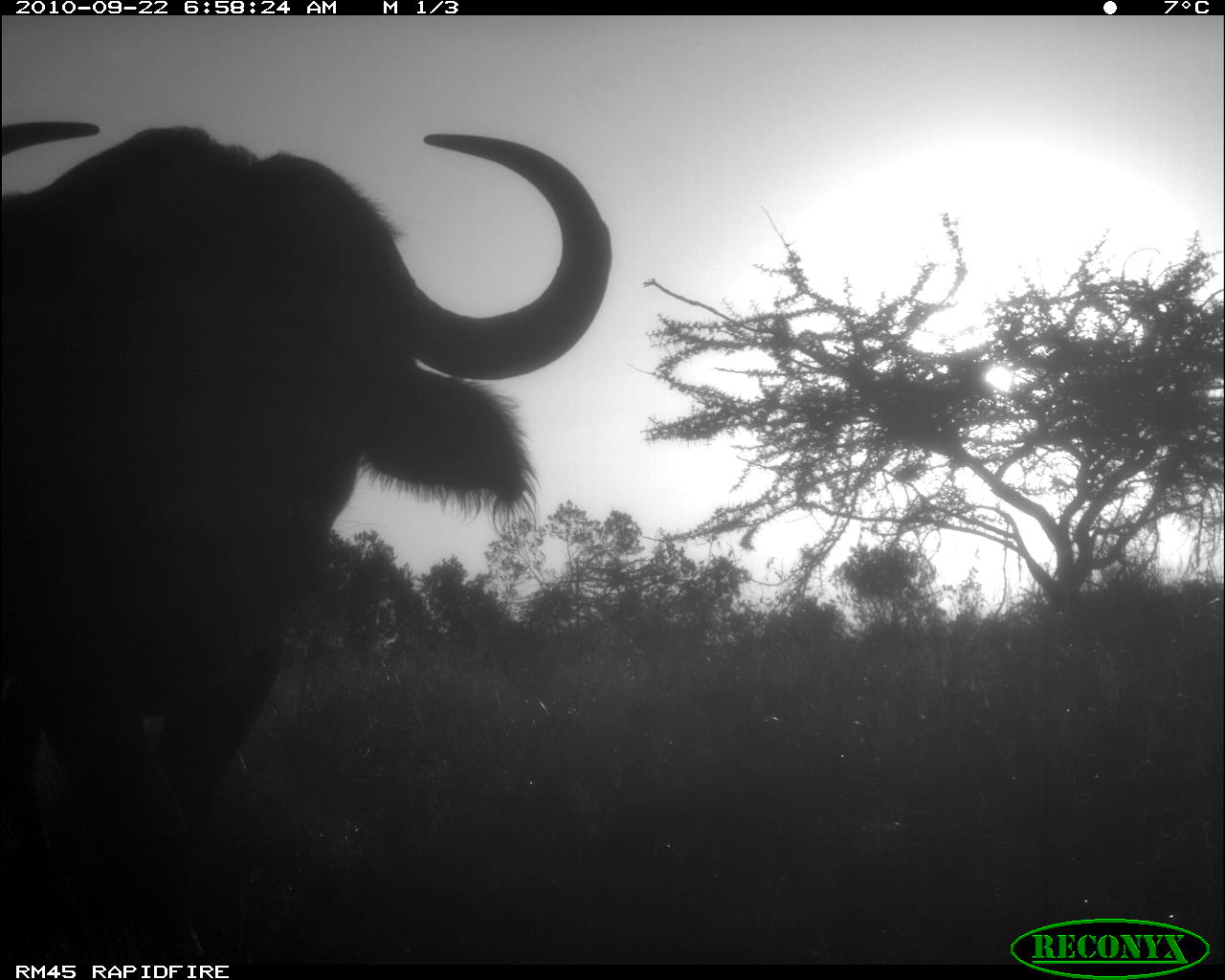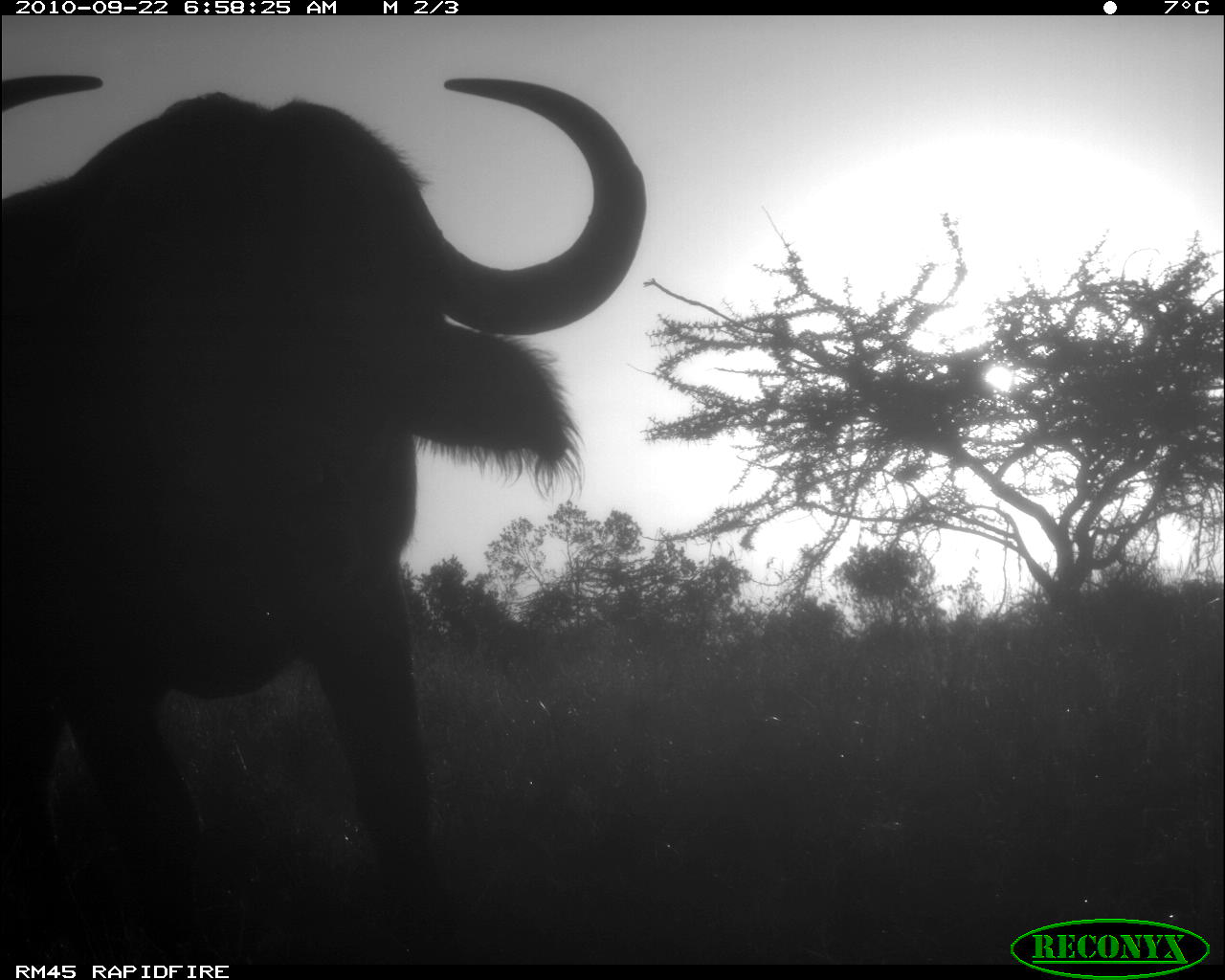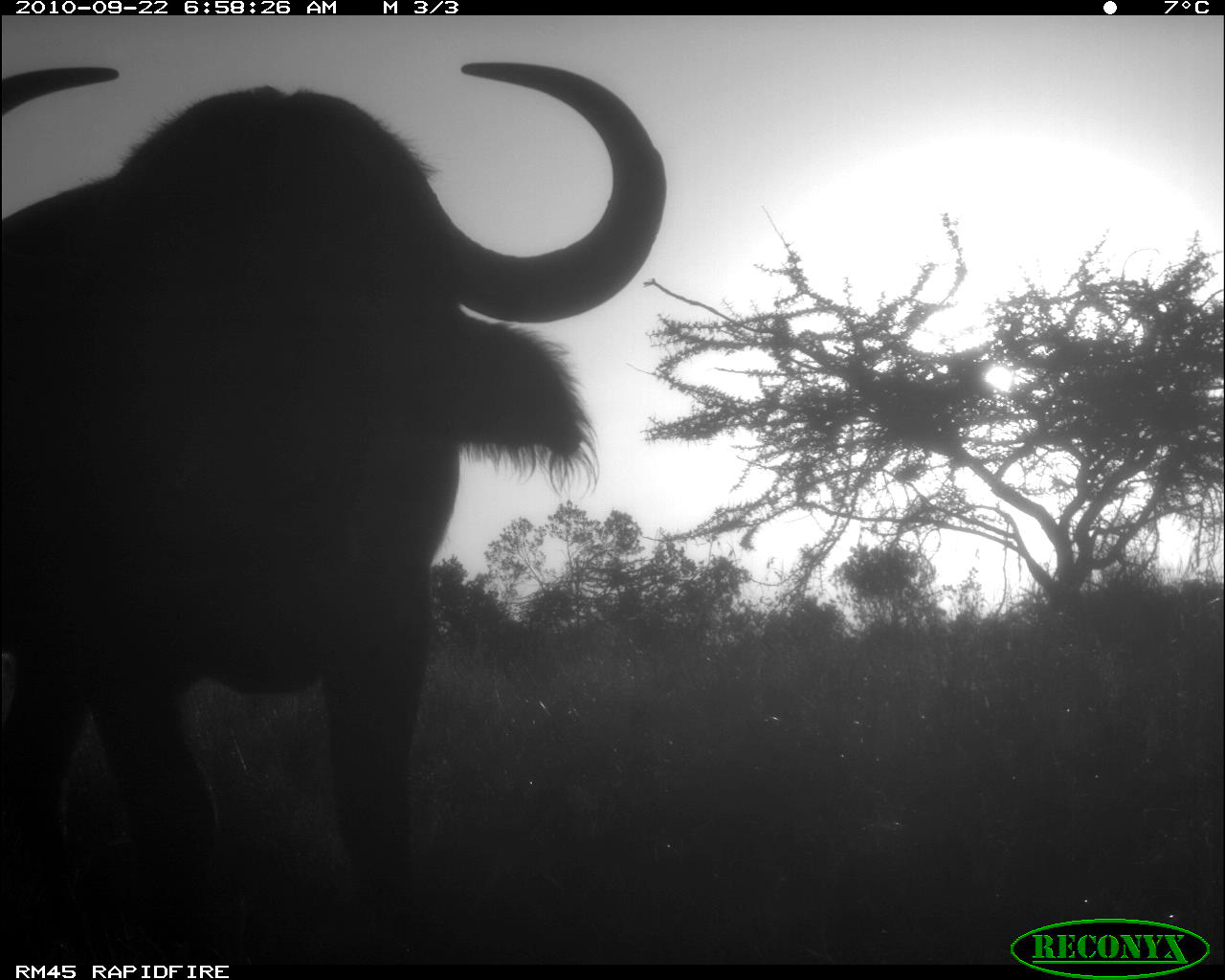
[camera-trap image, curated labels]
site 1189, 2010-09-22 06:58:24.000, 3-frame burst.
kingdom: Animalia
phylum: Chordata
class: Mammalia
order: Artiodactyla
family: Bovidae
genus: Syncerus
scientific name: Syncerus caffer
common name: african buffalo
Syncerus caffer (african buffalo), count 1.